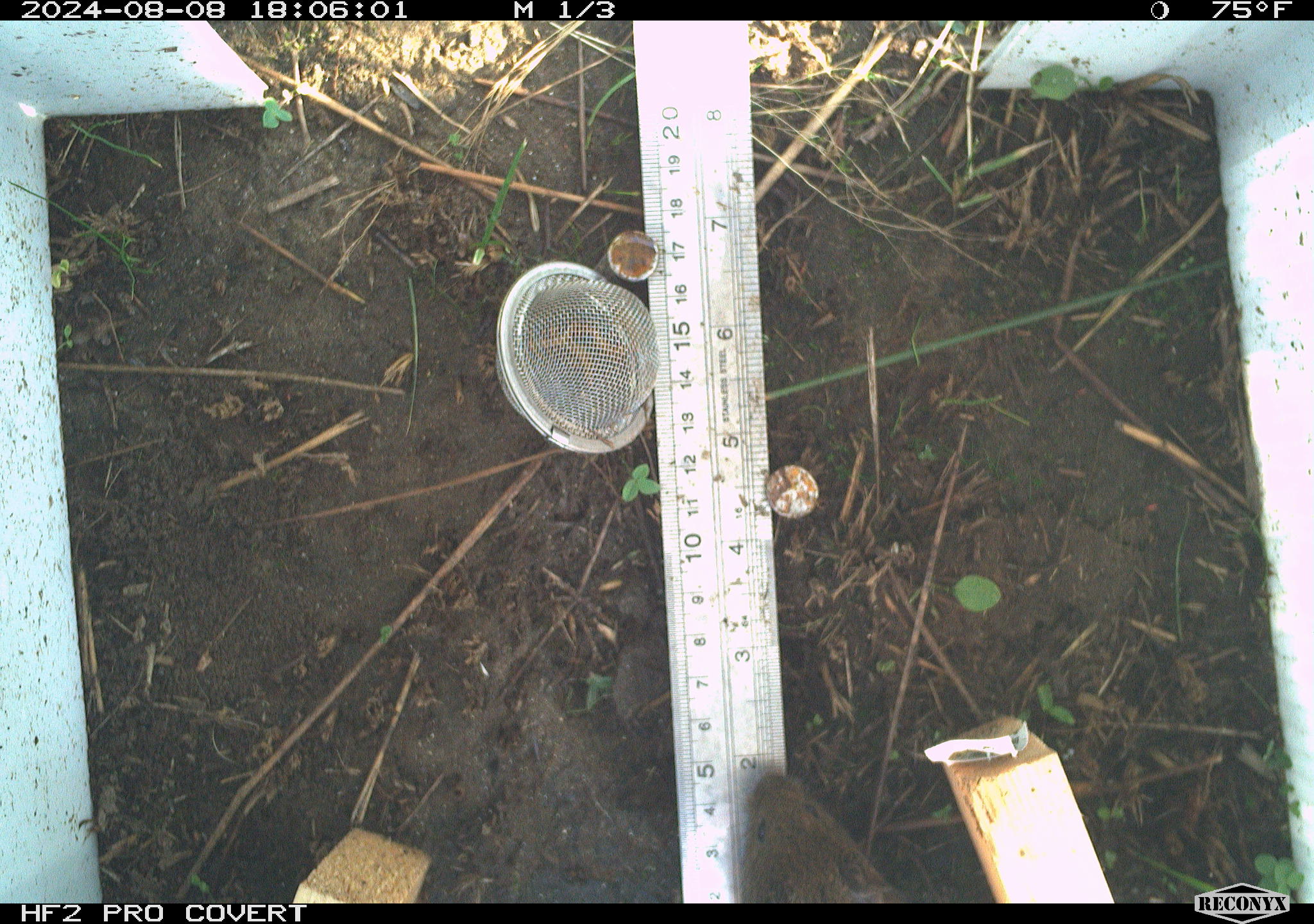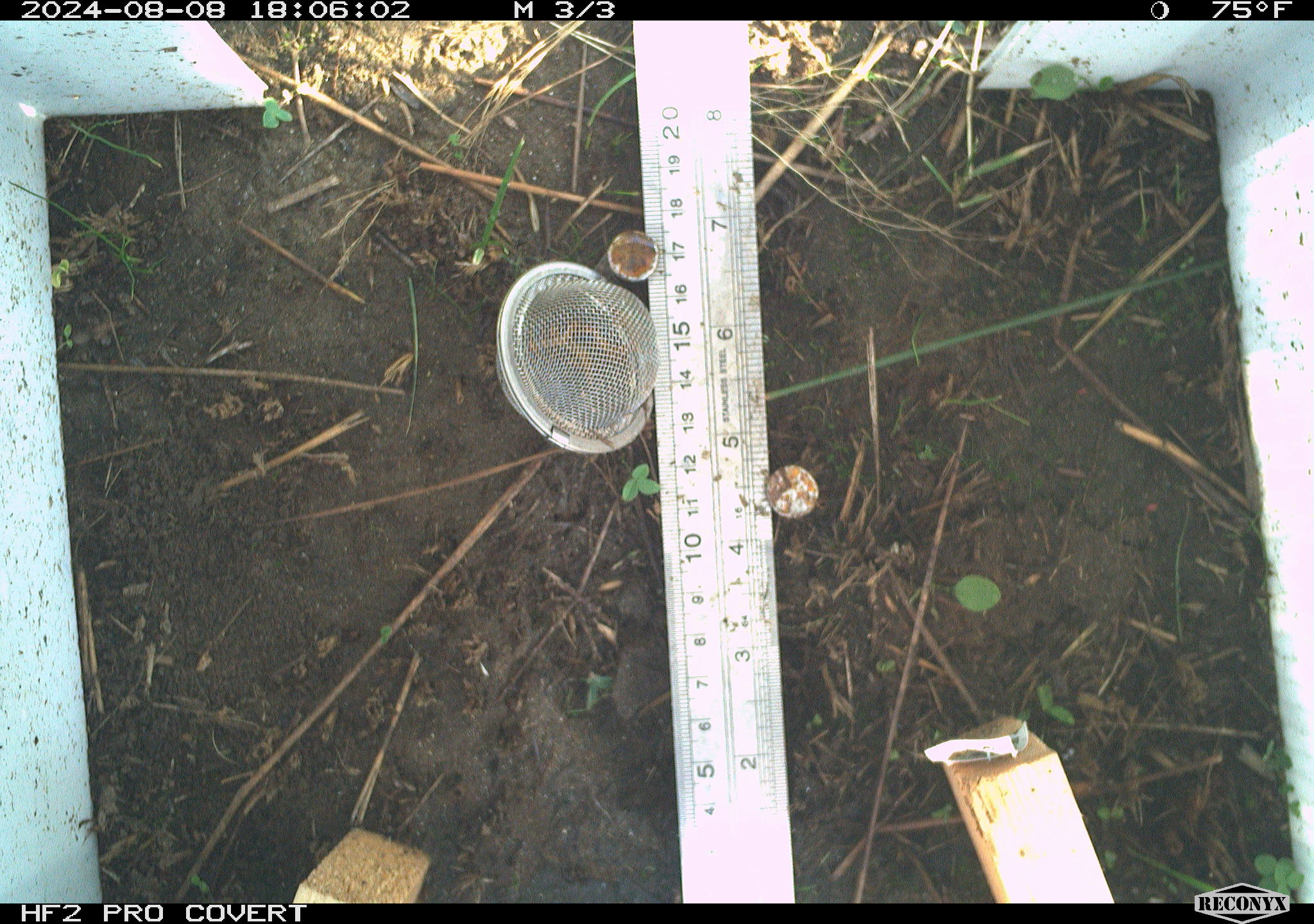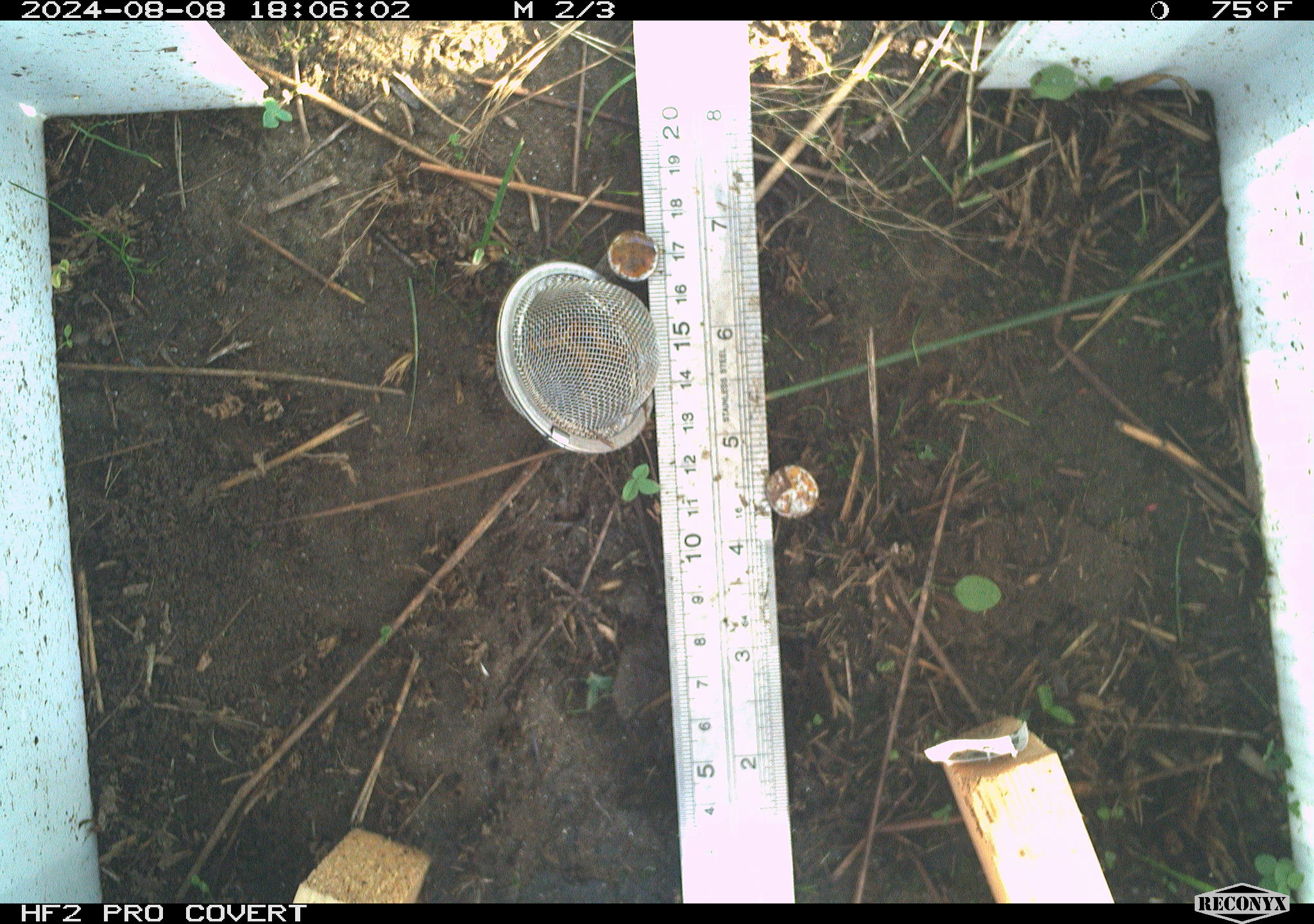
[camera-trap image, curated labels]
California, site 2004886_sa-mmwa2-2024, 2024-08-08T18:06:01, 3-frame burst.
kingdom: Animalia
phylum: Chordata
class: Mammalia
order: Rodentia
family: Cricetidae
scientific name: Arvicolinae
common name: voles, lemmings, and muskrats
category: arvicolinae subfamily